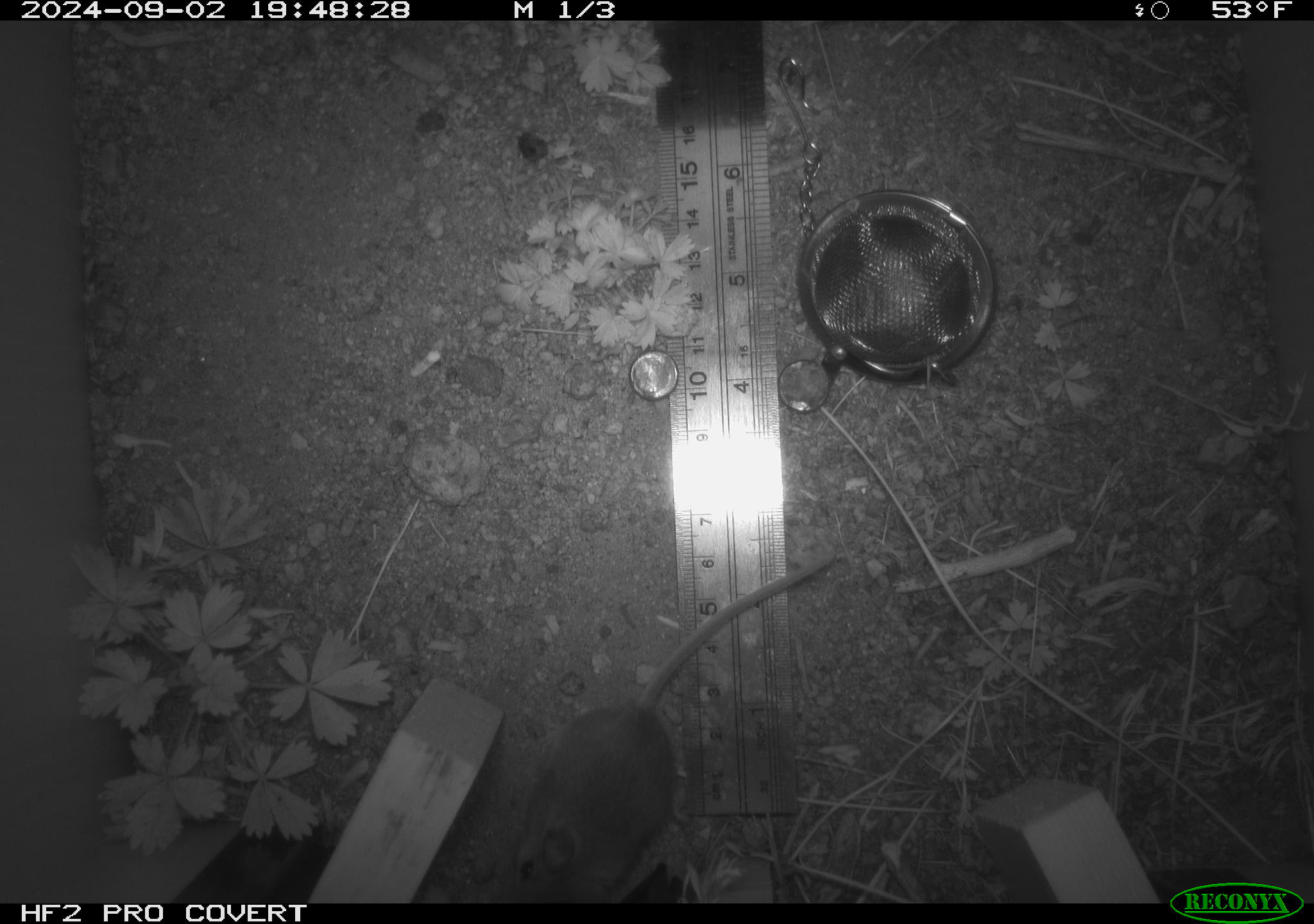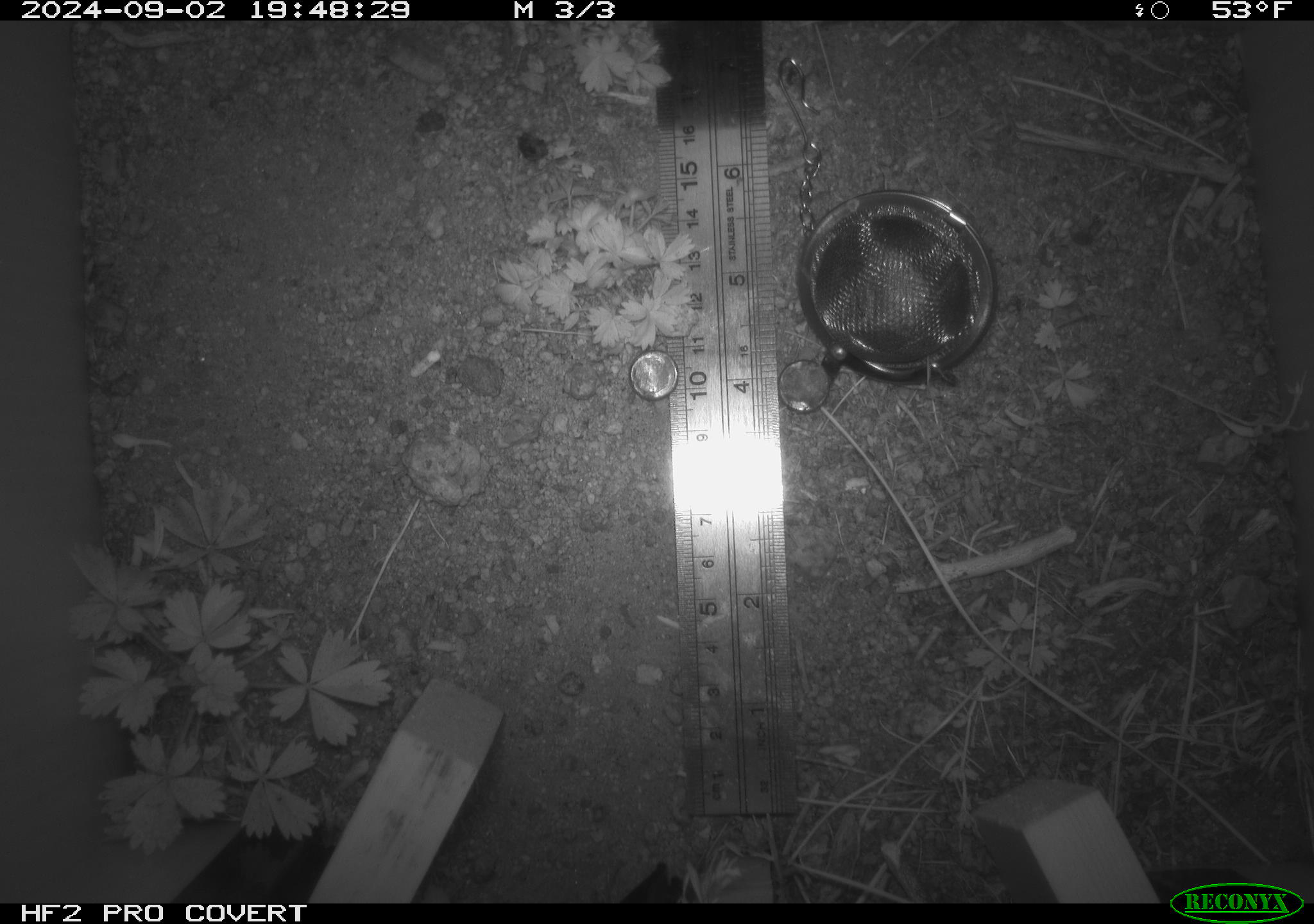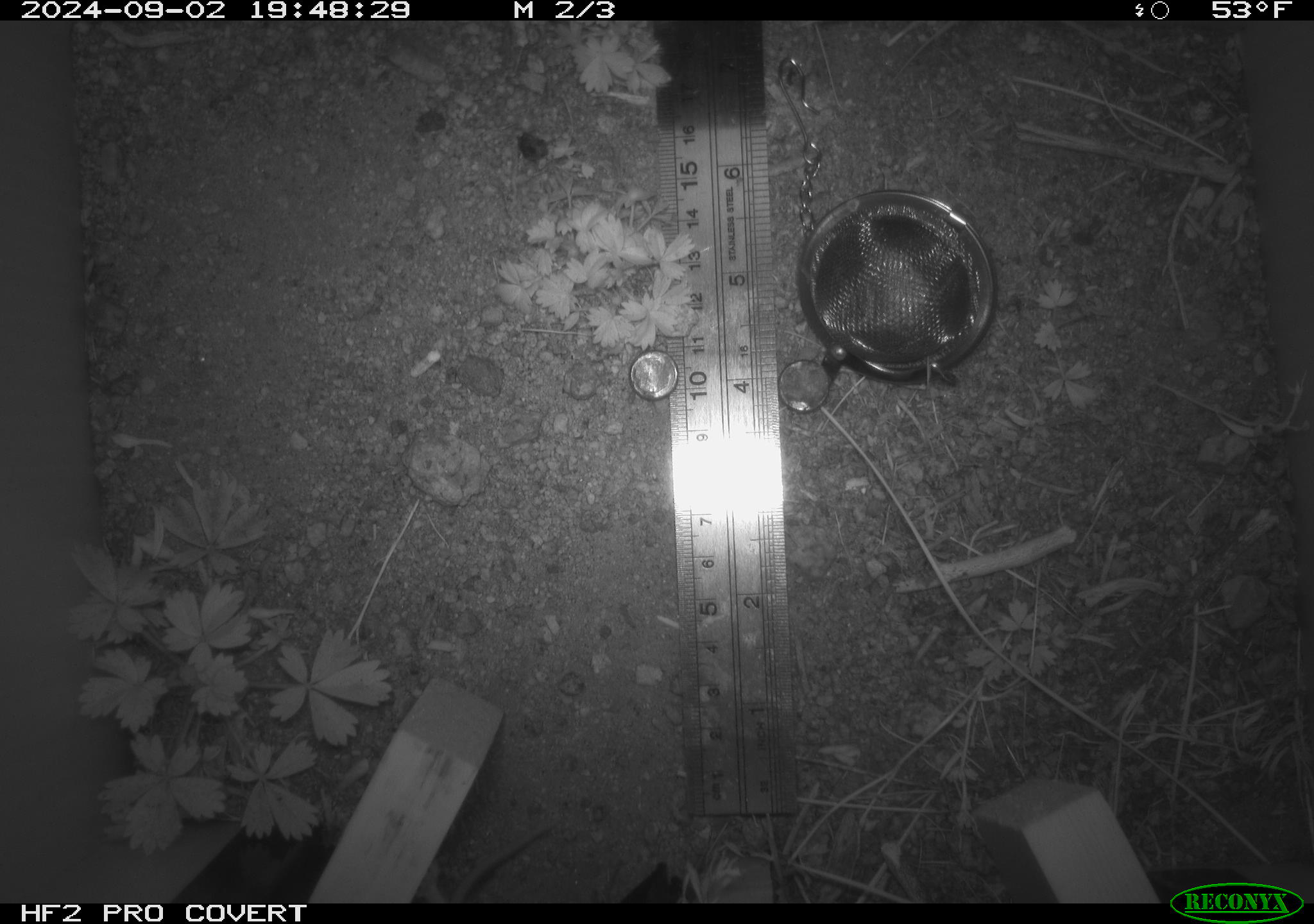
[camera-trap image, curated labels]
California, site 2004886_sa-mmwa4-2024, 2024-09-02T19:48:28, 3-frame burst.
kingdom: Animalia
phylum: Chordata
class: Mammalia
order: Rodentia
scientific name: Rodentia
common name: mouse species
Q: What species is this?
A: Mouse species (Rodentia).